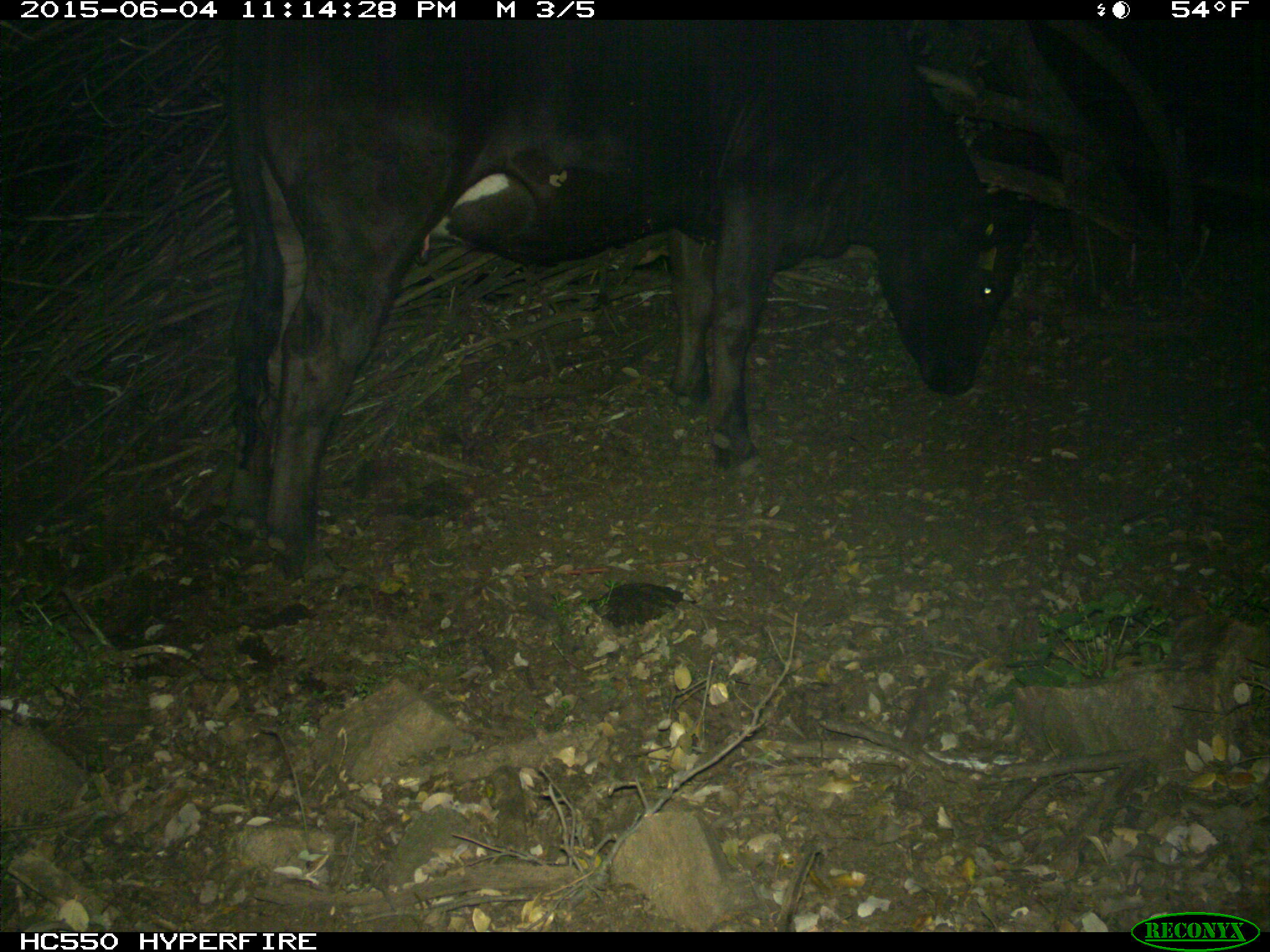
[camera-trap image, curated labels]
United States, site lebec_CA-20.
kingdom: Animalia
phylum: Chordata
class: Mammalia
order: Artiodactyla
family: Bovidae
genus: Bos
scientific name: Bos taurus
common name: domestic cow